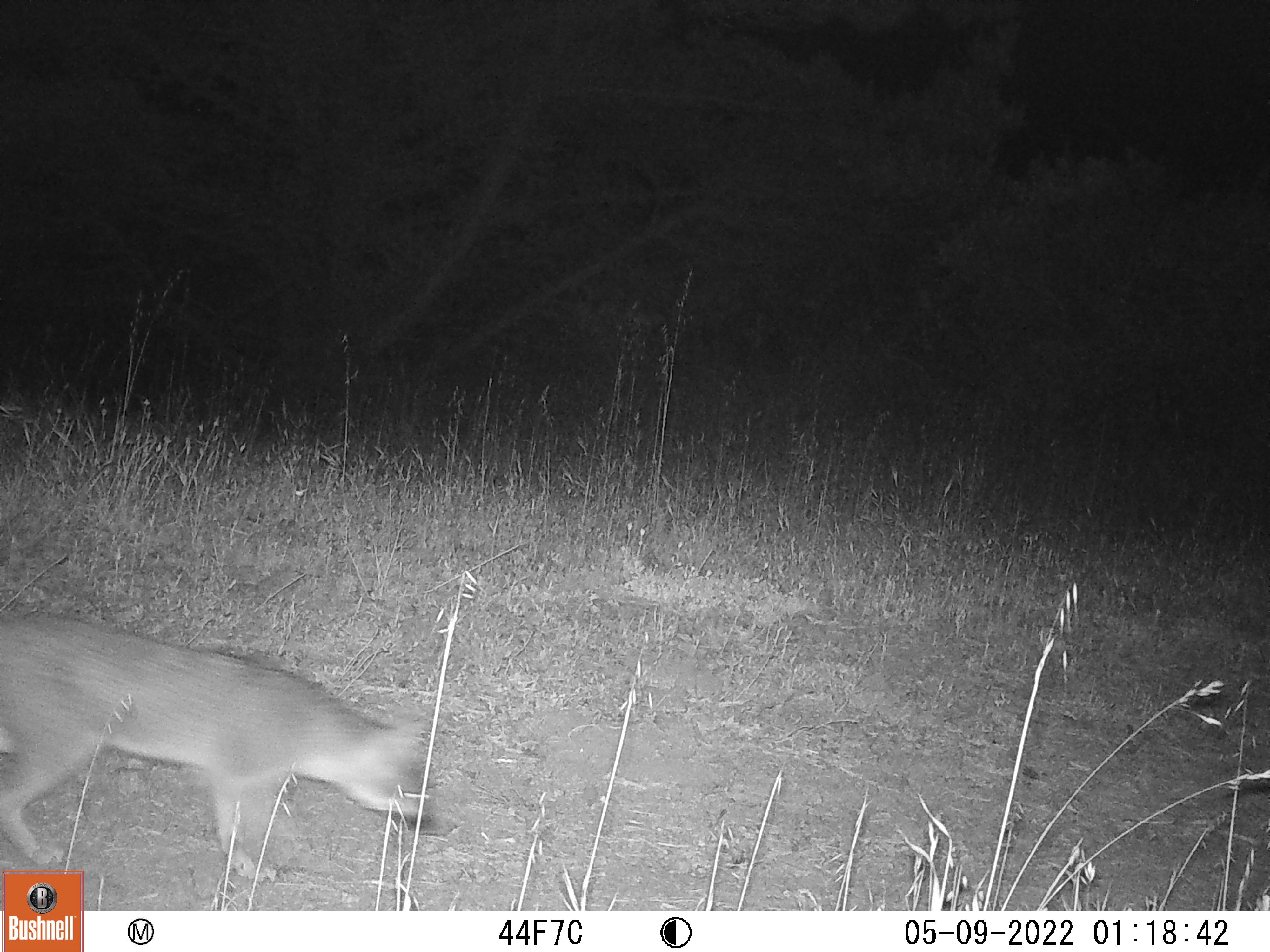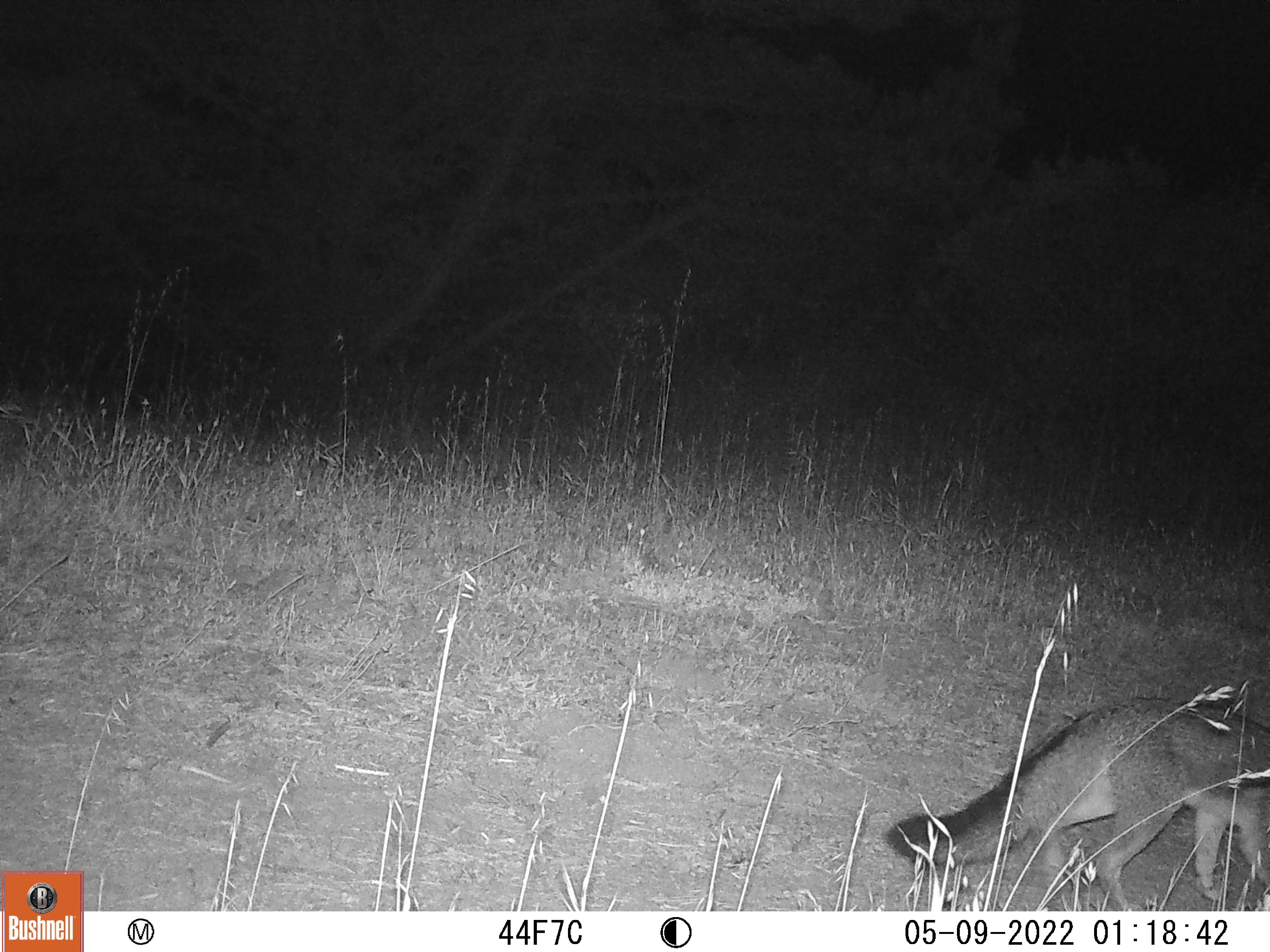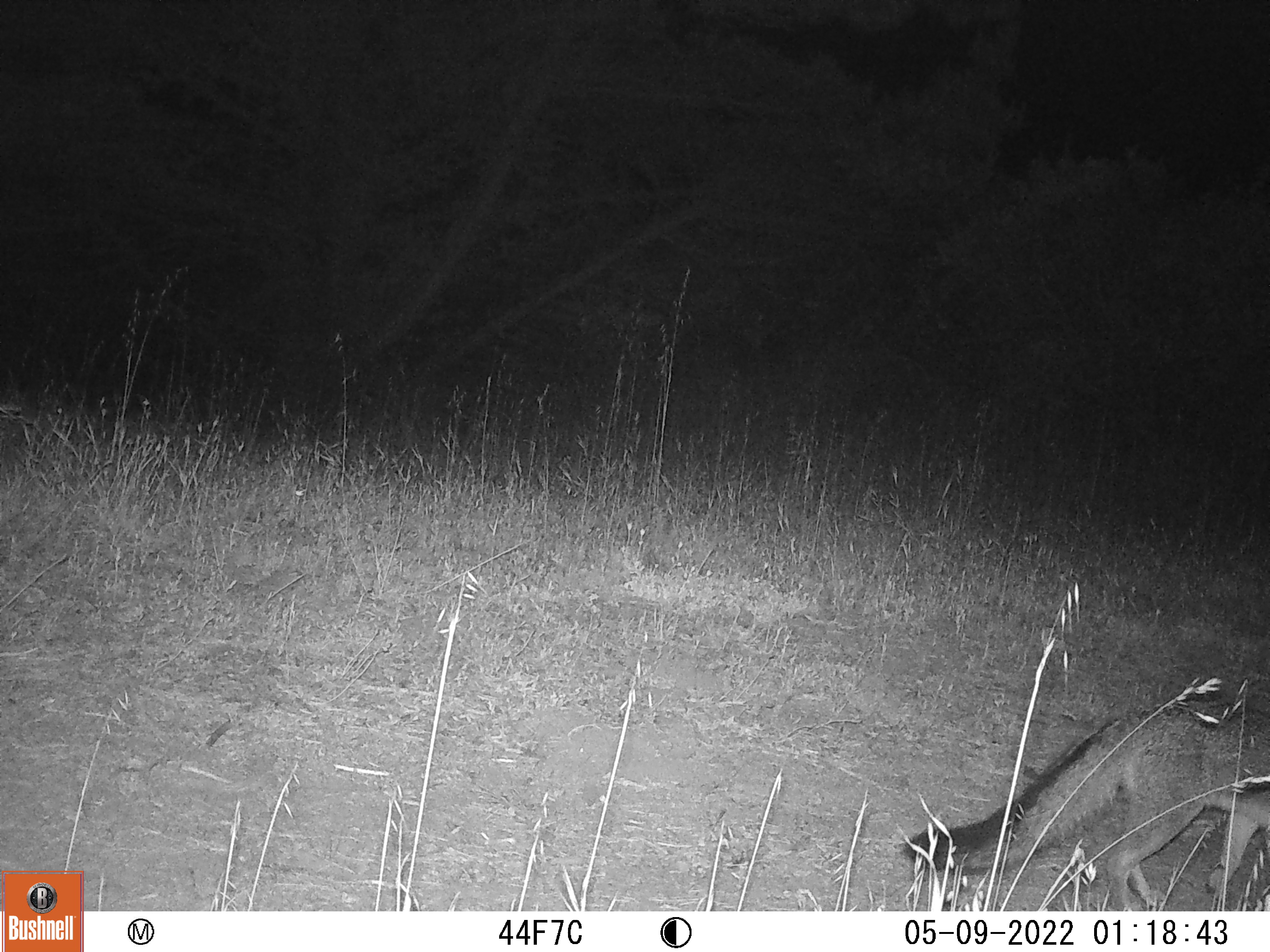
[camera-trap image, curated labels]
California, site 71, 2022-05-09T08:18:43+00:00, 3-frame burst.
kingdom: Animalia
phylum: Chordata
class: Mammalia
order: Carnivora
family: Canidae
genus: Urocyon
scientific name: Urocyon cinereoargenteus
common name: gray fox